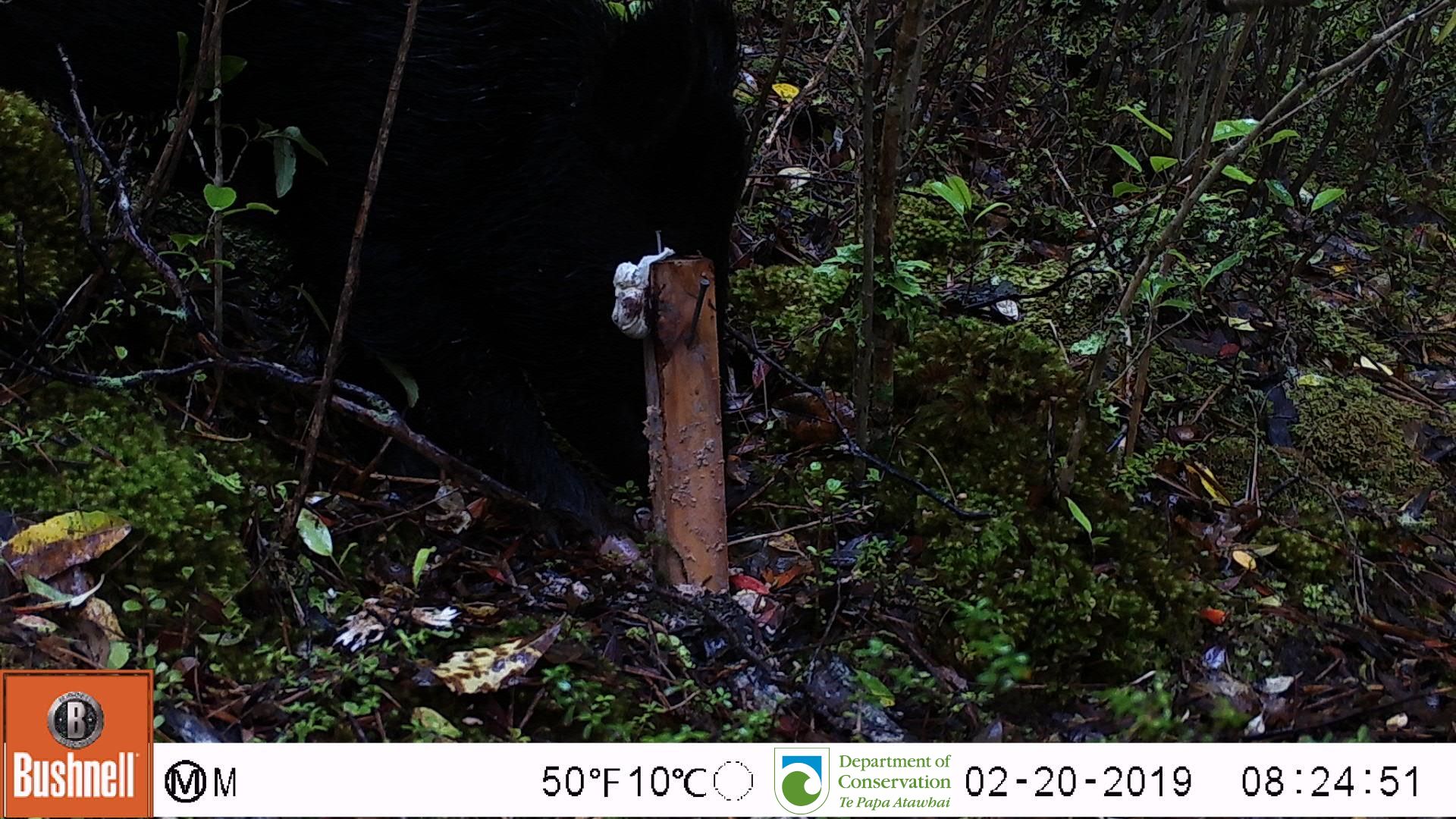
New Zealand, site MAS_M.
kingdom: Animalia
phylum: Chordata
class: Mammalia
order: Artiodactyla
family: Suidae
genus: Sus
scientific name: Sus scrofa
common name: pig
Pig (Sus scrofa).